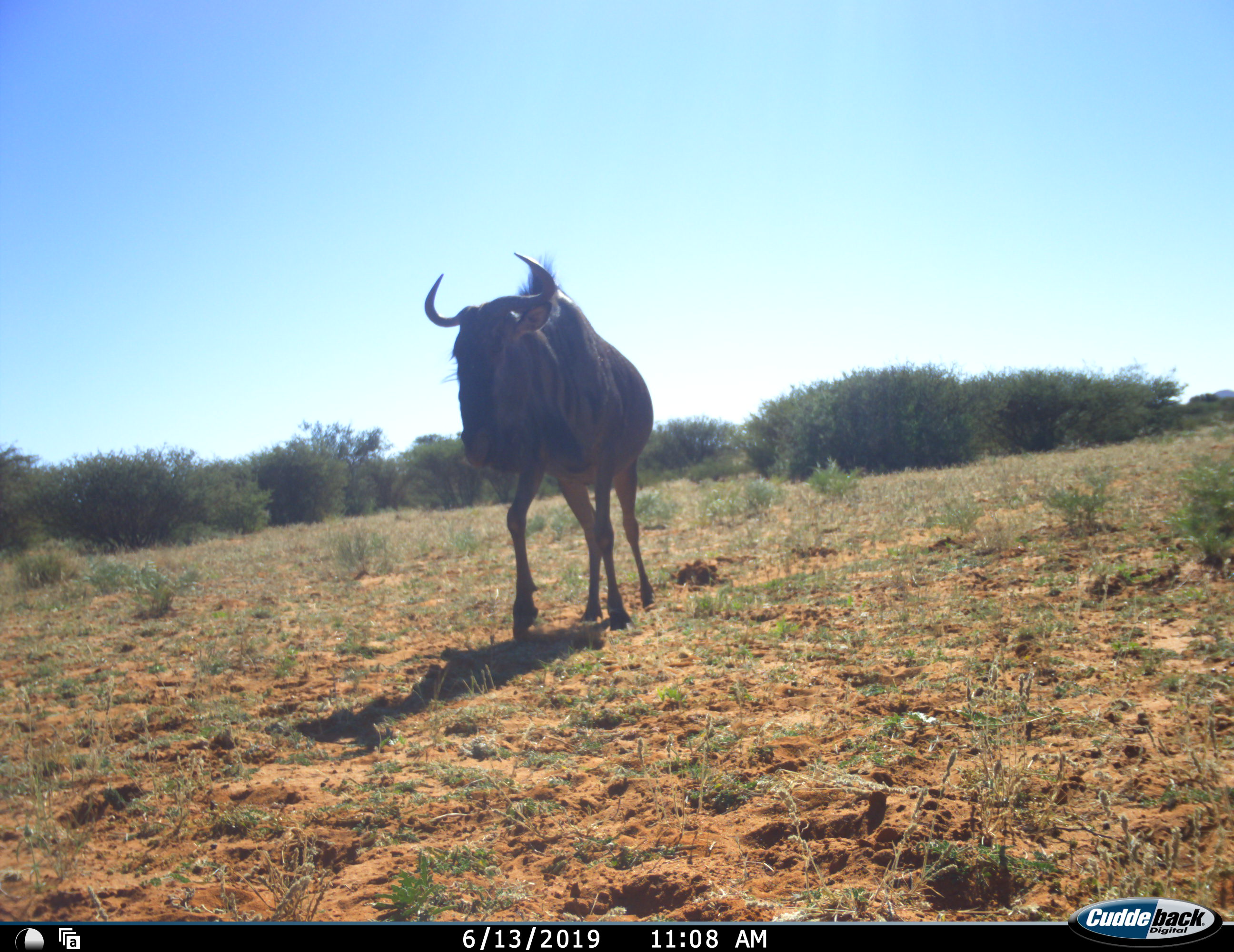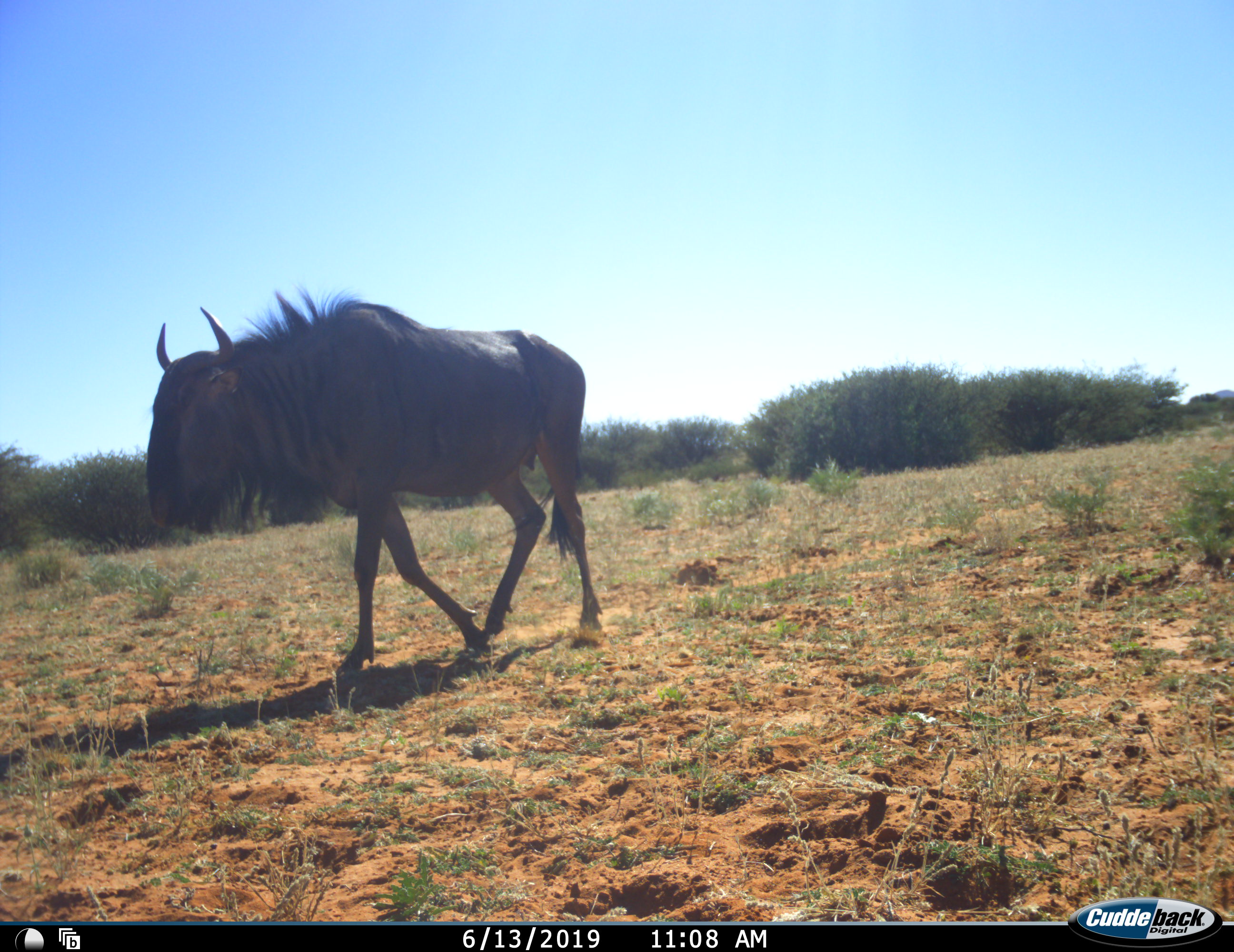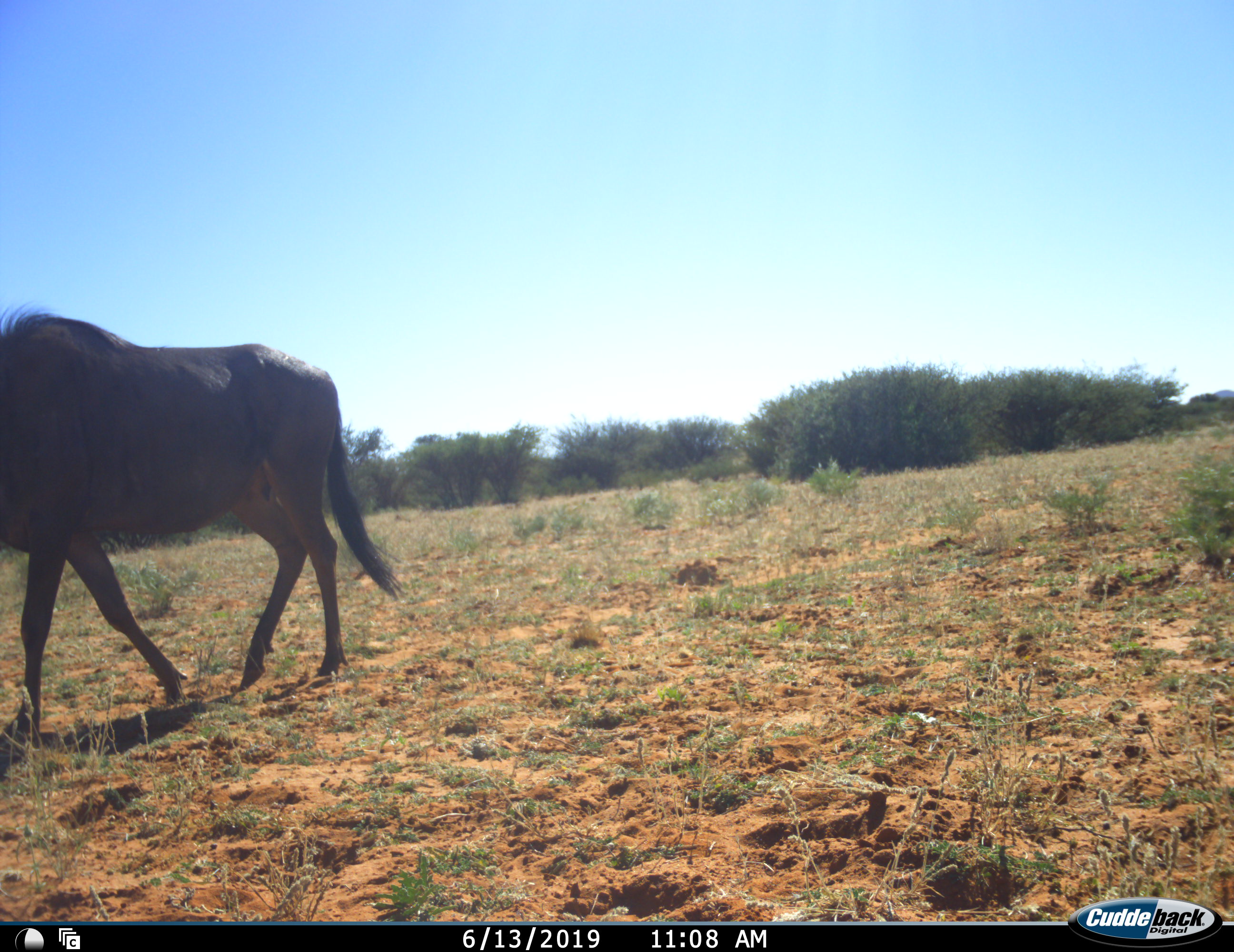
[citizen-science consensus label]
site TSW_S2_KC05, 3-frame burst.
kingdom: Animalia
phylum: Chordata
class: Mammalia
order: Artiodactyla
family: Bovidae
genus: Connochaetes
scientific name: Connochaetes taurinus taurinus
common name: blue wildebeest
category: wildebeestblue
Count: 1.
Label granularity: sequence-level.